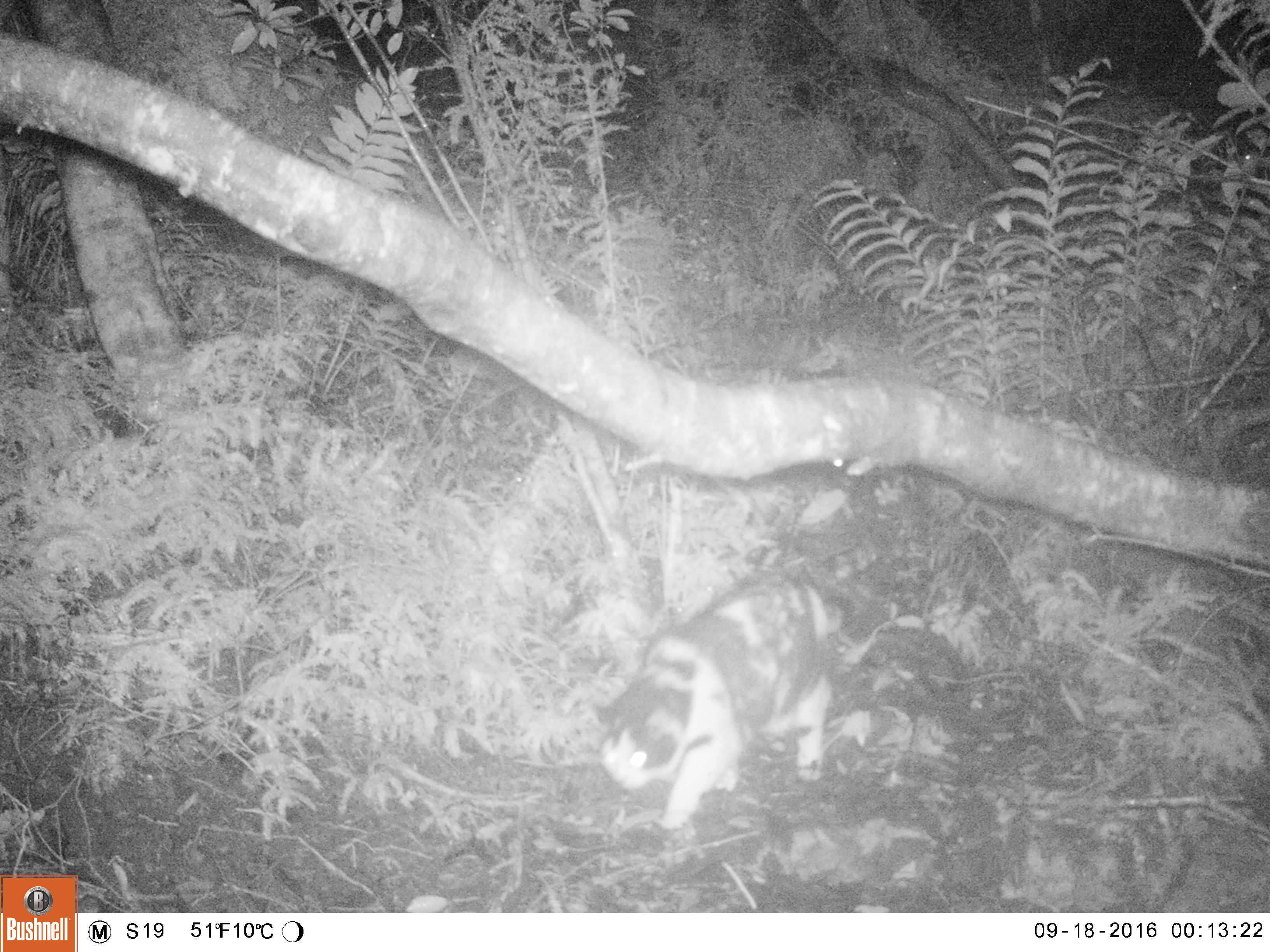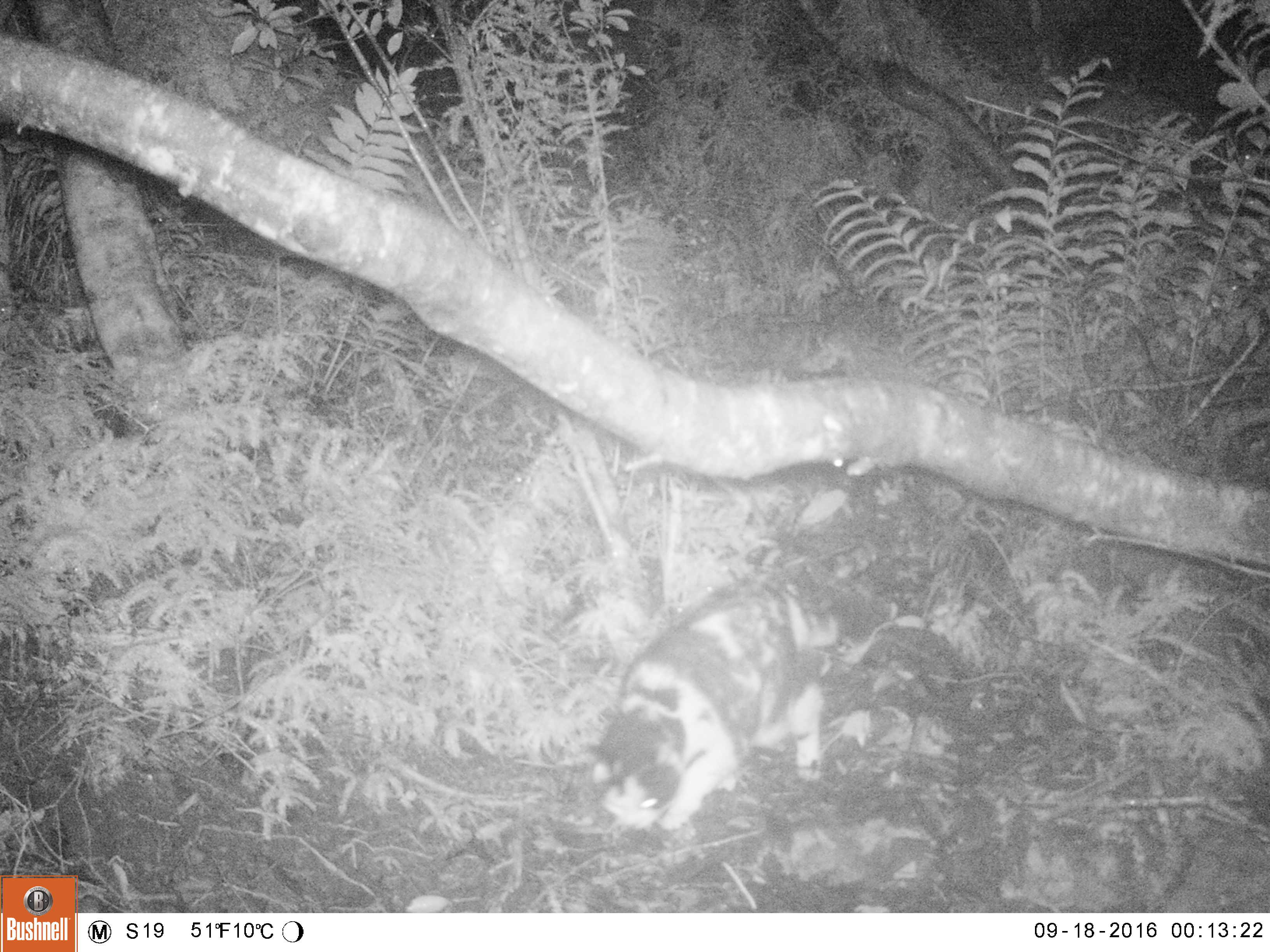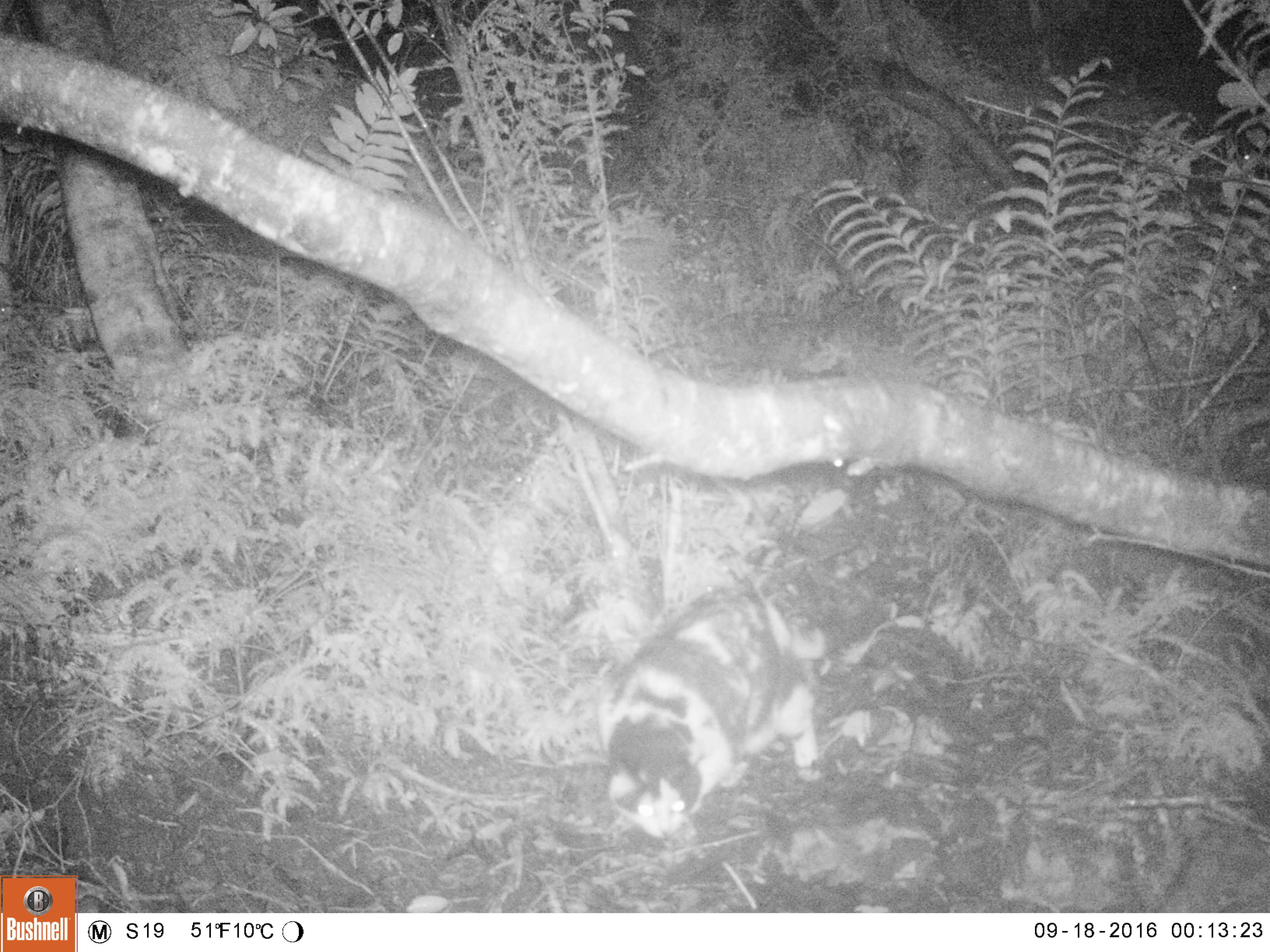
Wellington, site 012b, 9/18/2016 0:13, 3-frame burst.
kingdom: Animalia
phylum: Chordata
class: Mammalia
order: Carnivora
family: Felidae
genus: Felis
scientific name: Felis catus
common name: cat